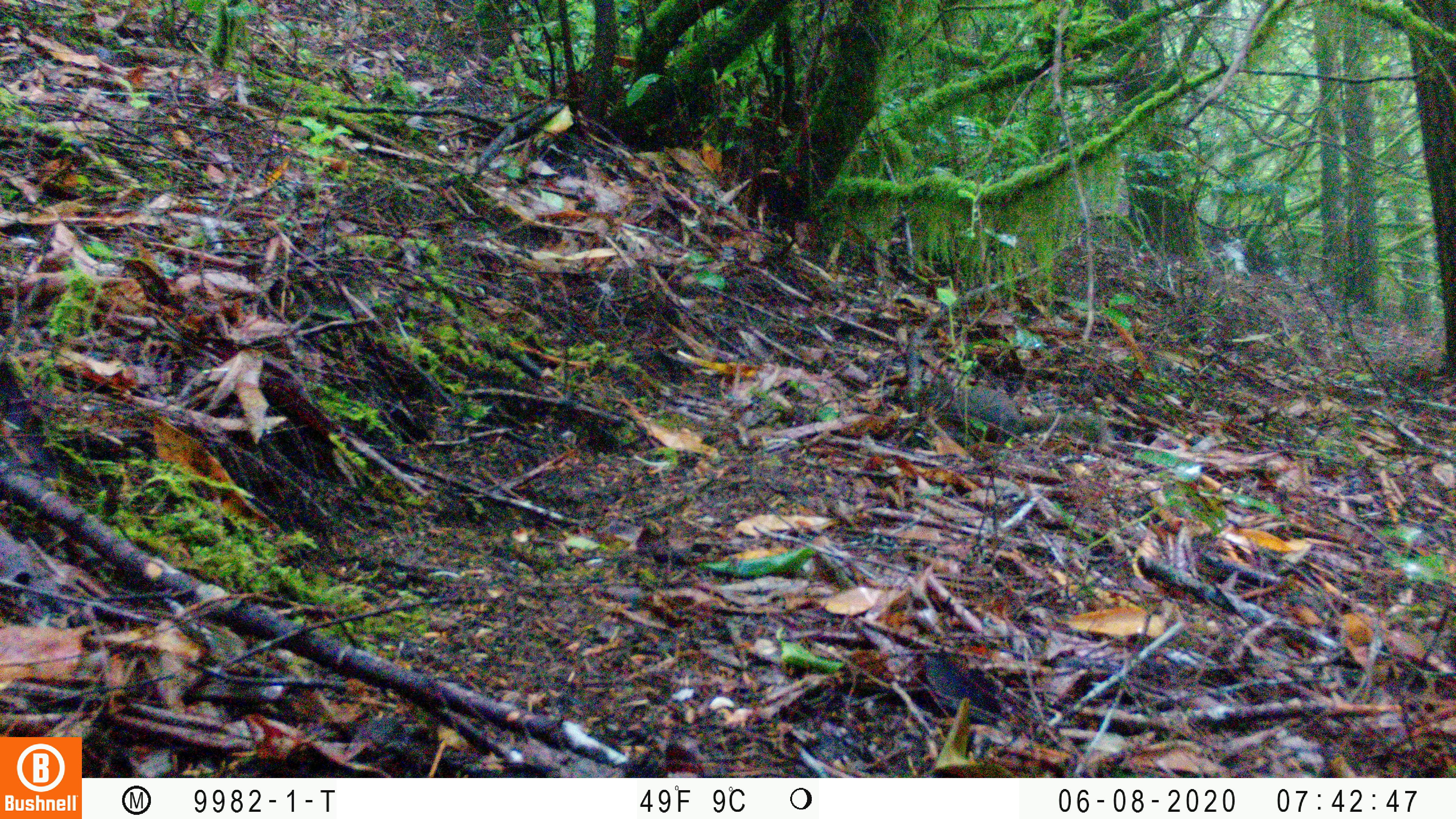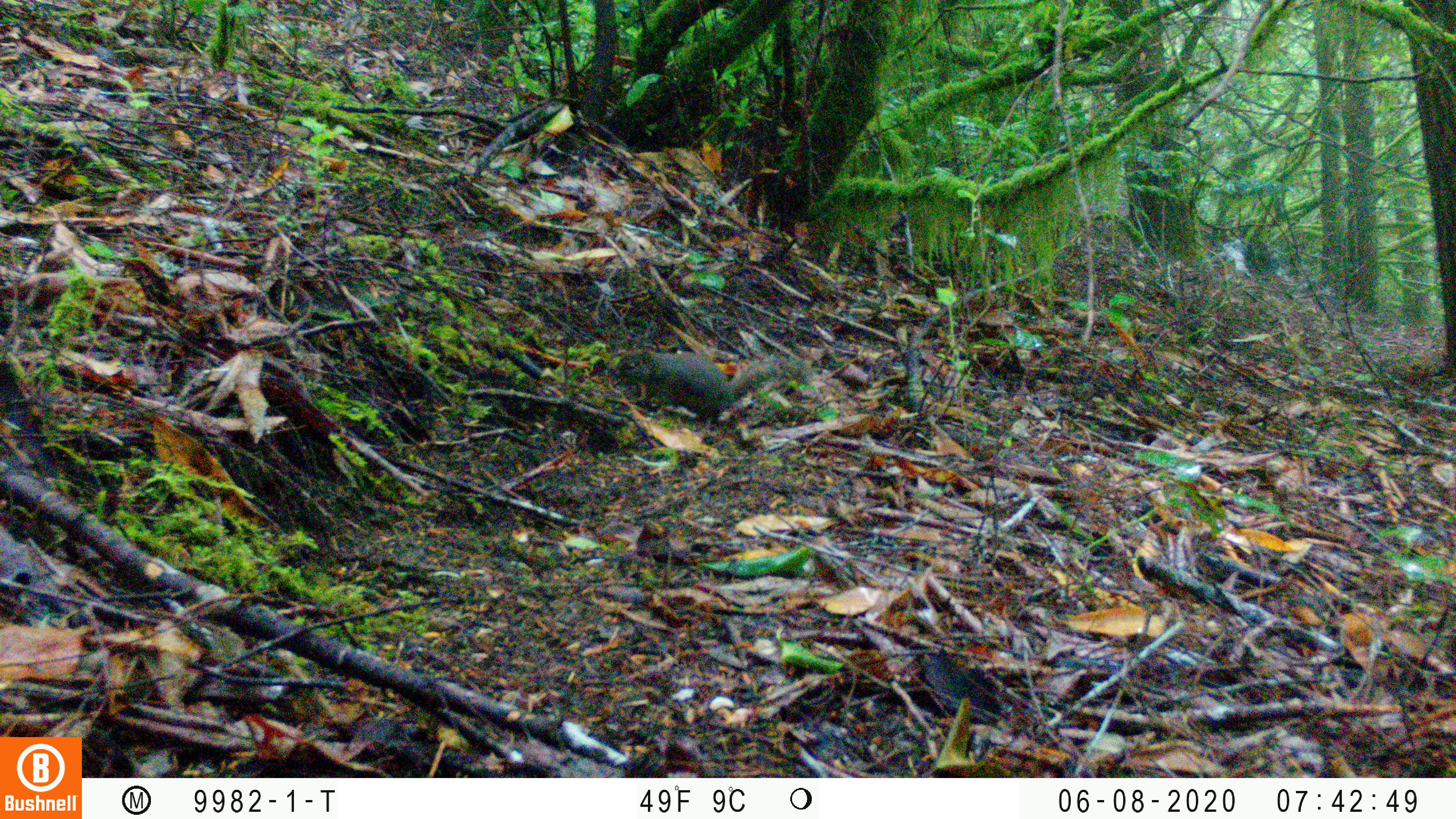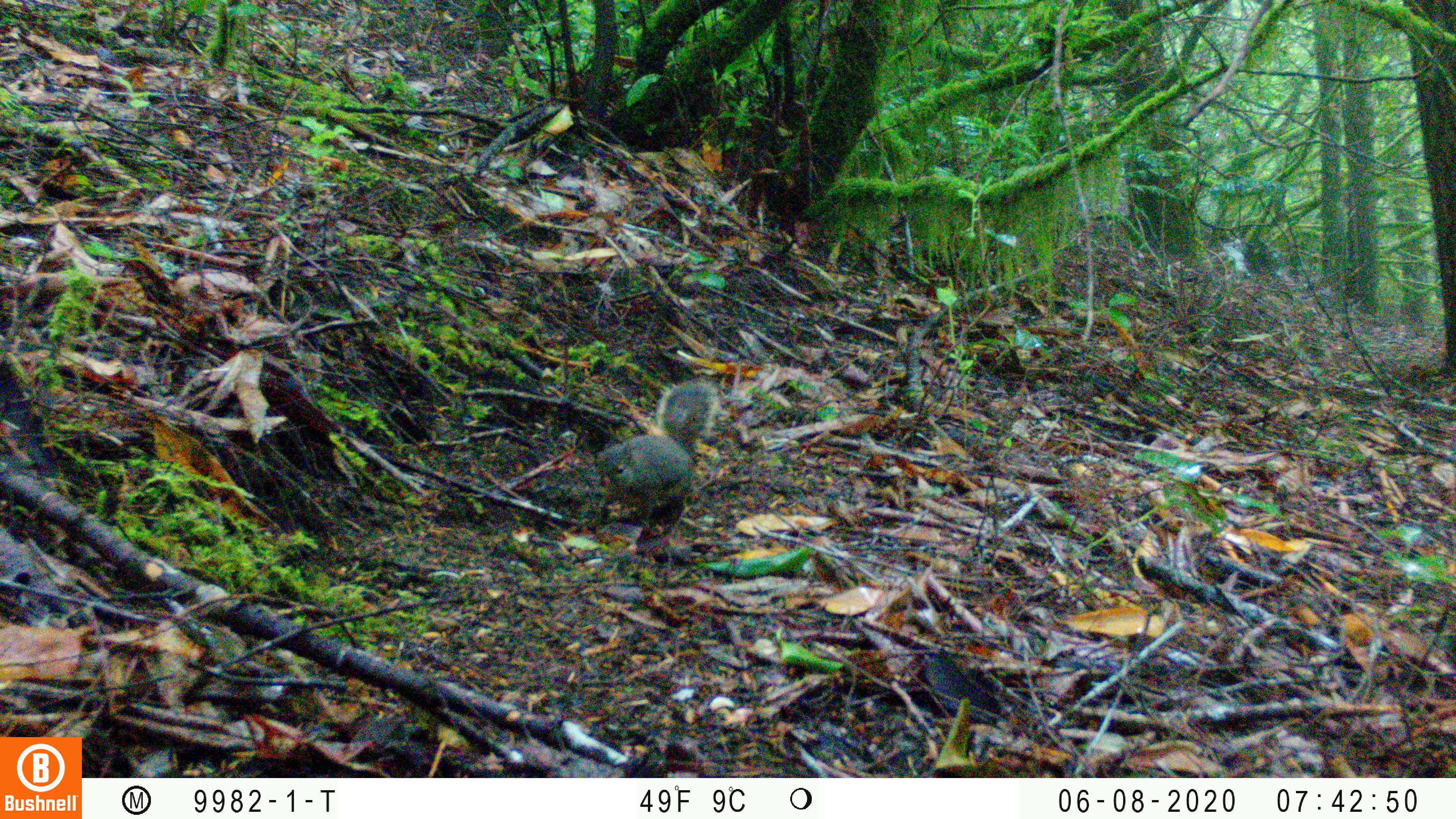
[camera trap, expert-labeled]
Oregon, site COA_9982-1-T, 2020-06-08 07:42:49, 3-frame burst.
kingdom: Animalia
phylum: Chordata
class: Mammalia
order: Rodentia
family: Sciuridae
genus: Tamiasciurus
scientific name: Tamiasciurus douglasii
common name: douglas squirrel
Douglas squirrel (Tamiasciurus douglasii).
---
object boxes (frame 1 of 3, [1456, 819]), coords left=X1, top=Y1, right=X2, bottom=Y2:
douglas squirrel: left=921, top=369, right=1110, bottom=447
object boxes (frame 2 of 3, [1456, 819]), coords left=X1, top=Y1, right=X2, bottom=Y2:
douglas squirrel: left=613, top=347, right=813, bottom=421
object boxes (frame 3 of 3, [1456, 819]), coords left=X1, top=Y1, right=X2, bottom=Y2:
douglas squirrel: left=590, top=382, right=711, bottom=516